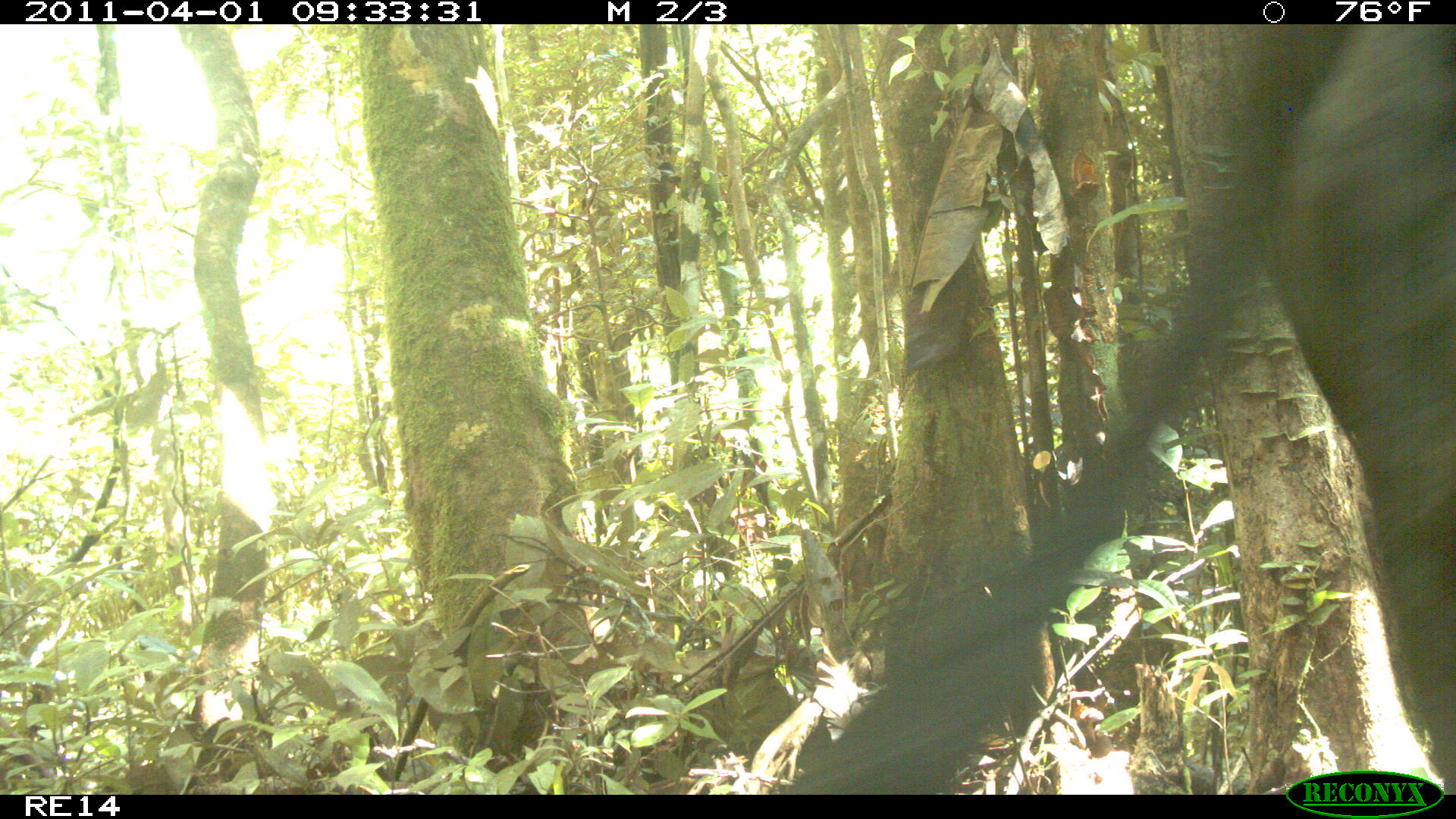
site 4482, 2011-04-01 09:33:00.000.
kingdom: Animalia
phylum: Chordata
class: Mammalia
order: Artiodactyla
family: Bovidae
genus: Bos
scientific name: Bos taurus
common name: domestic cattle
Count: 1.